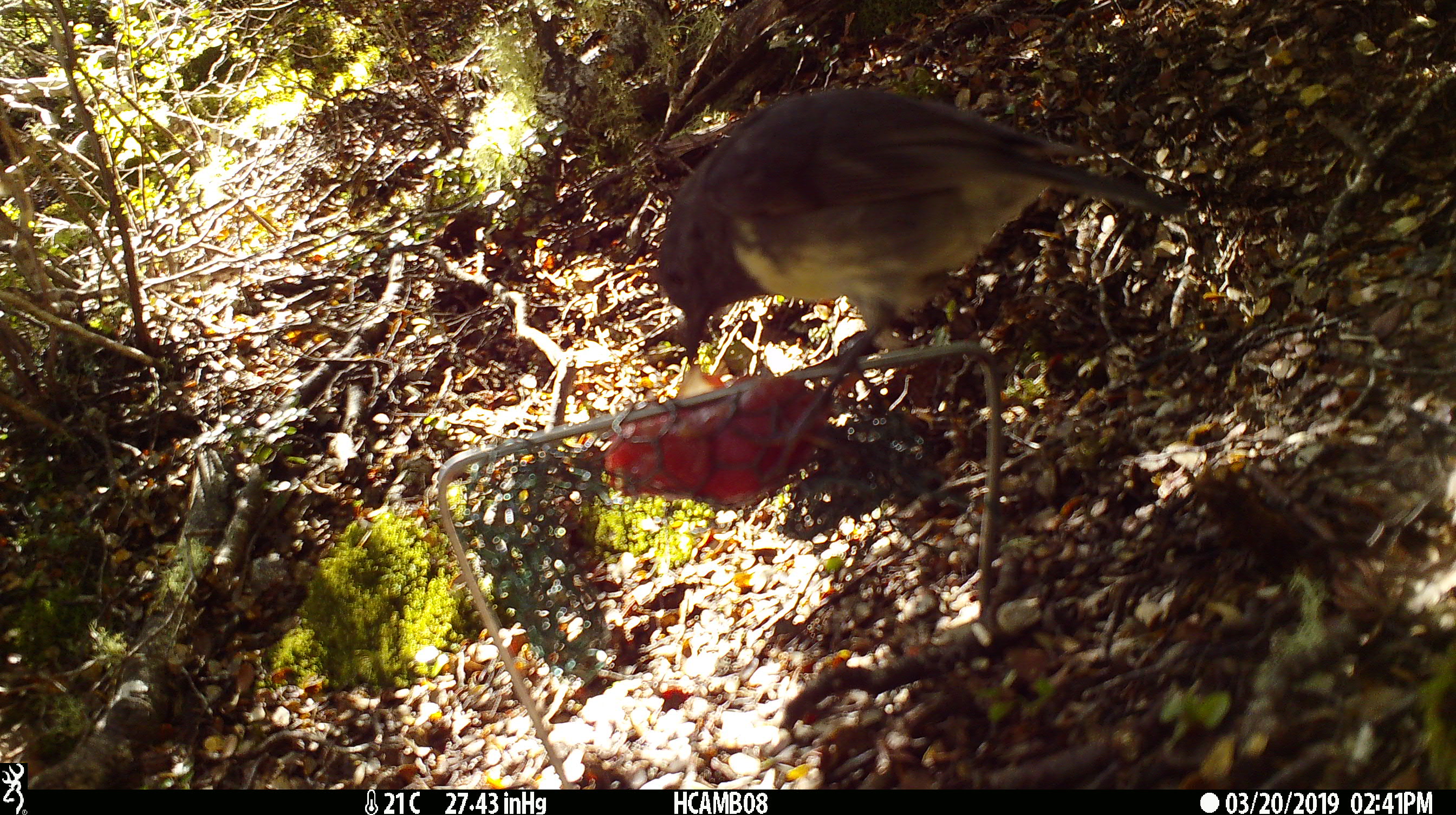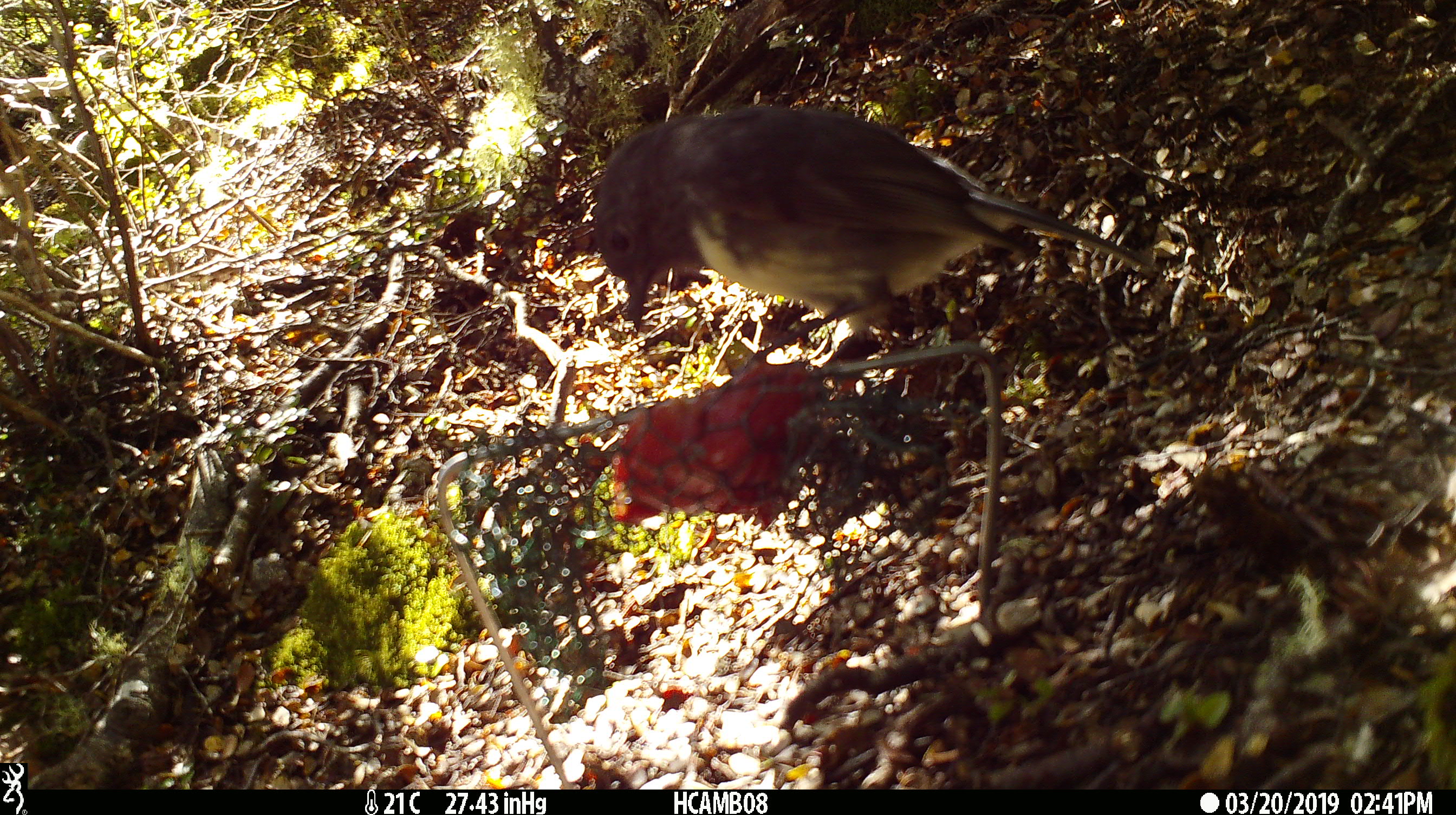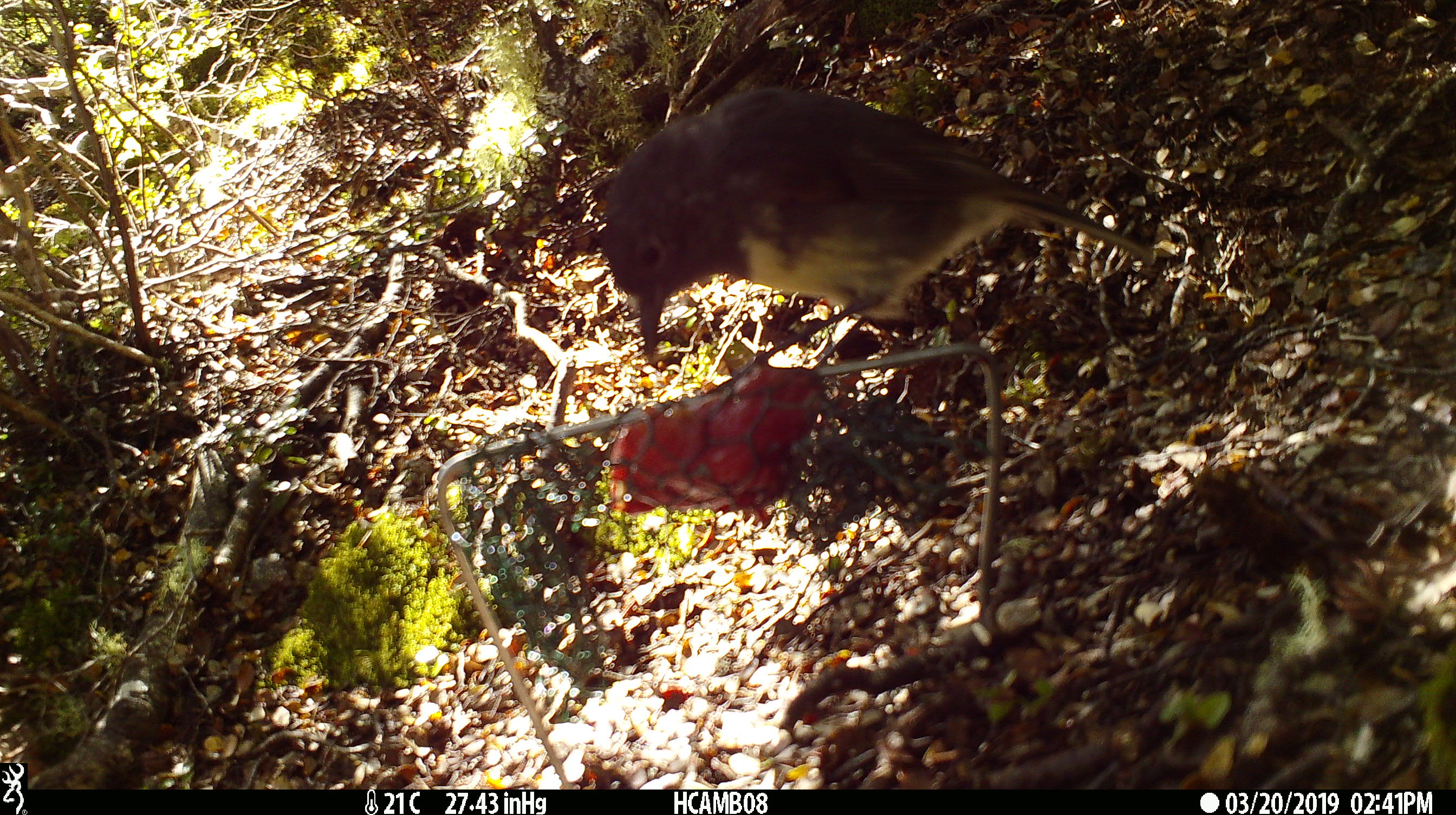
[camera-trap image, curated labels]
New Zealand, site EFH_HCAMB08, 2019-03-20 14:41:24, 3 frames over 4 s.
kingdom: Animalia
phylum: Chordata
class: Aves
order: Passeriformes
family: Petroicidae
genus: Petroica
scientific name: Petroica australis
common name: new zealand robin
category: robin